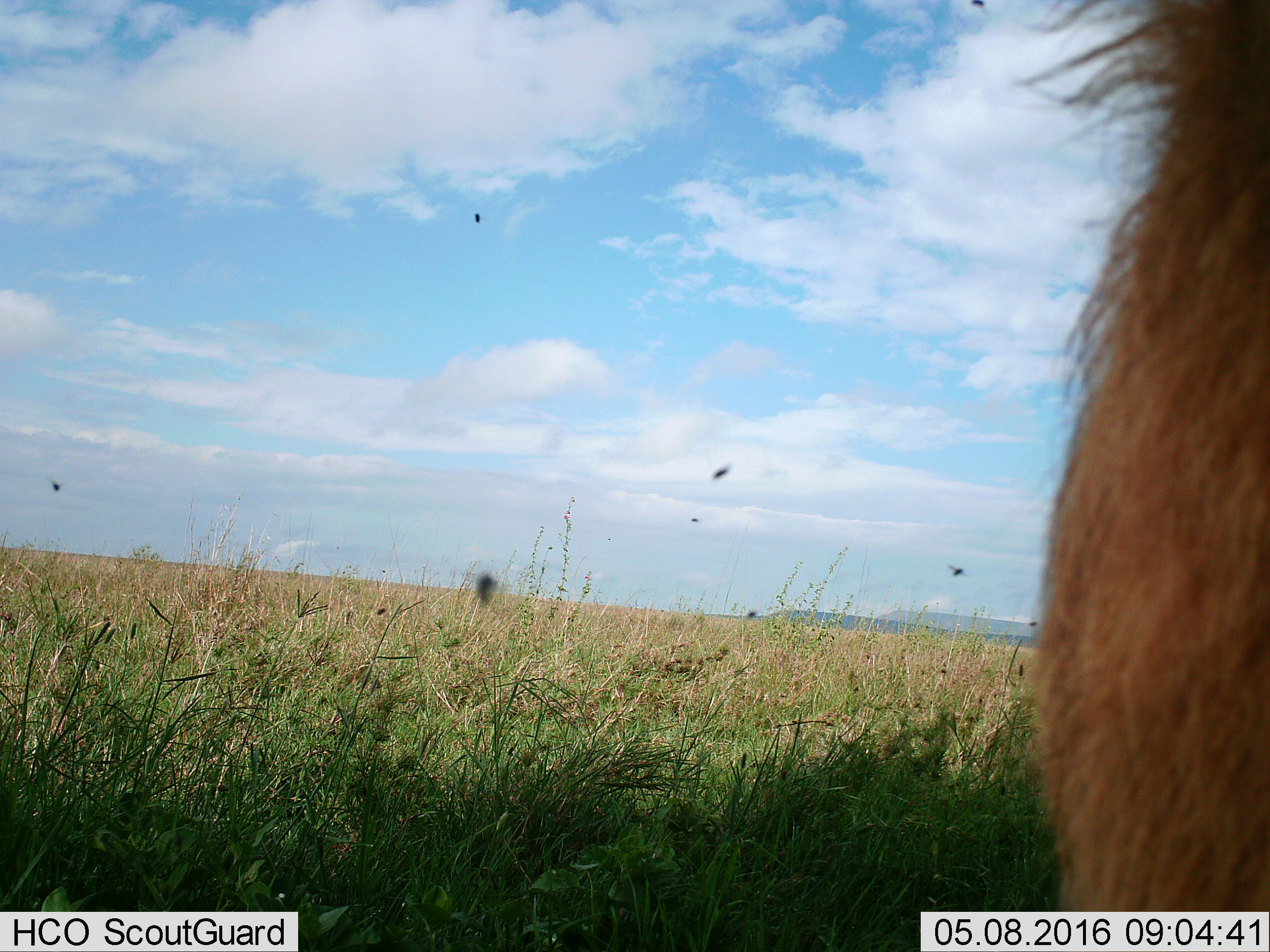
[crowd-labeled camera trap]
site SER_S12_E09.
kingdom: Animalia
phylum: Chordata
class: Mammalia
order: Carnivora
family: Felidae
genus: Panthera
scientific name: Panthera leo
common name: lion male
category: lionmale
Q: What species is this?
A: Lionmale (lion male) (Panthera leo).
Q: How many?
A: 1.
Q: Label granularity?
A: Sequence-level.